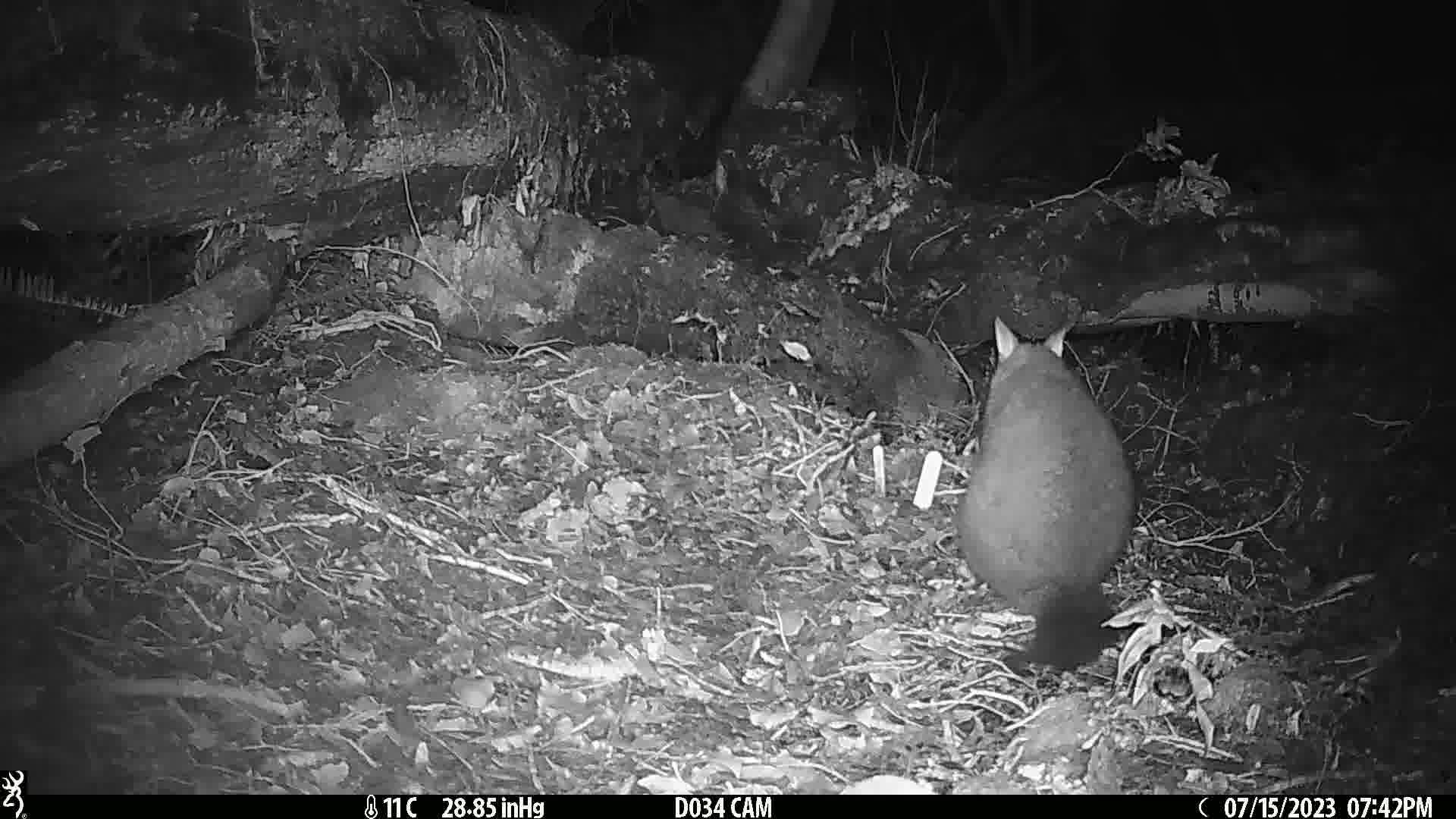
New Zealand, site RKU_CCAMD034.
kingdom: Animalia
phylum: Chordata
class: Mammalia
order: Diprotodontia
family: Phalangeridae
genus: Trichosurus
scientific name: Trichosurus vulpecula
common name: common brushtail possum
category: possum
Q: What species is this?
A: Possum (common brushtail possum) (Trichosurus vulpecula).